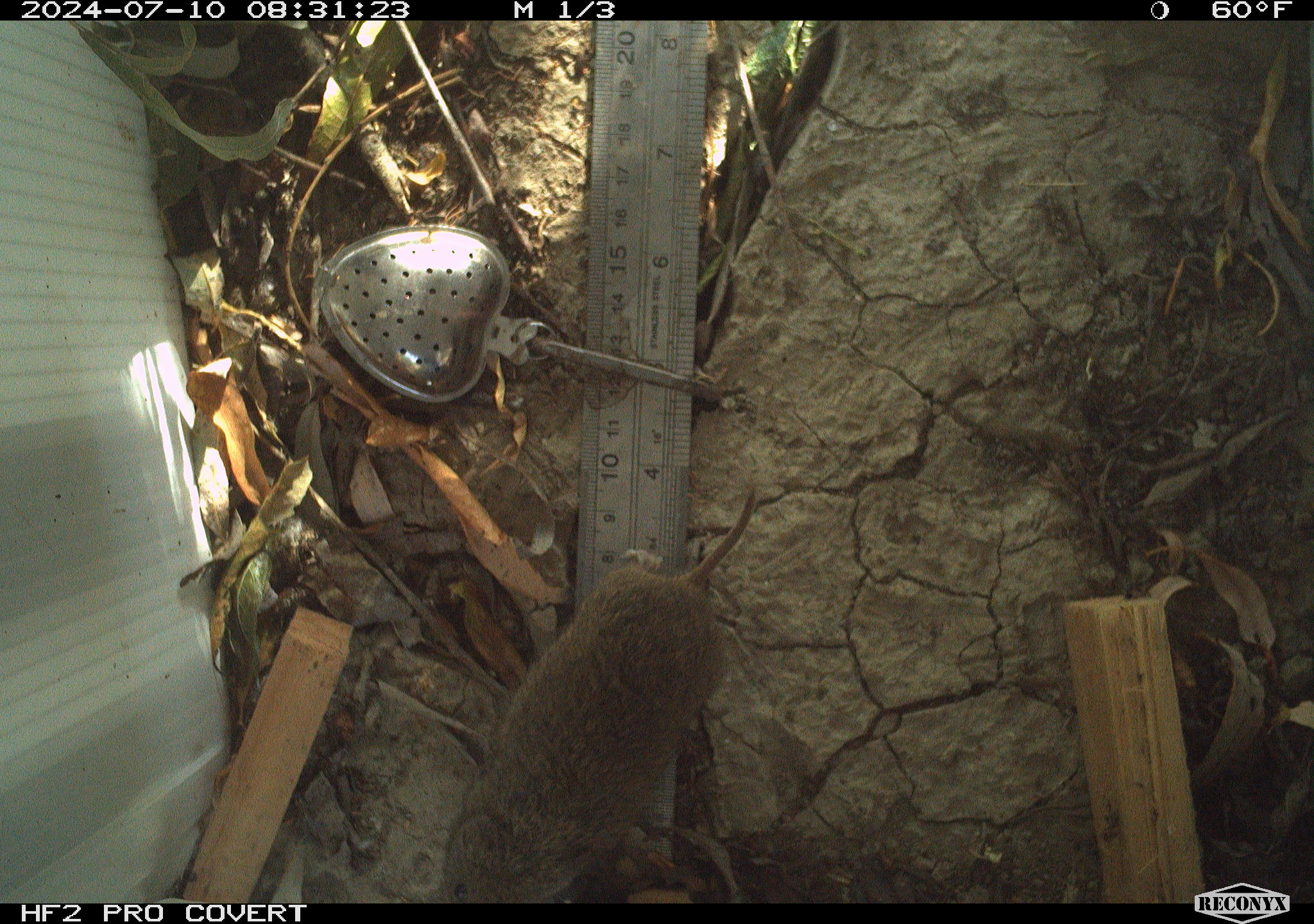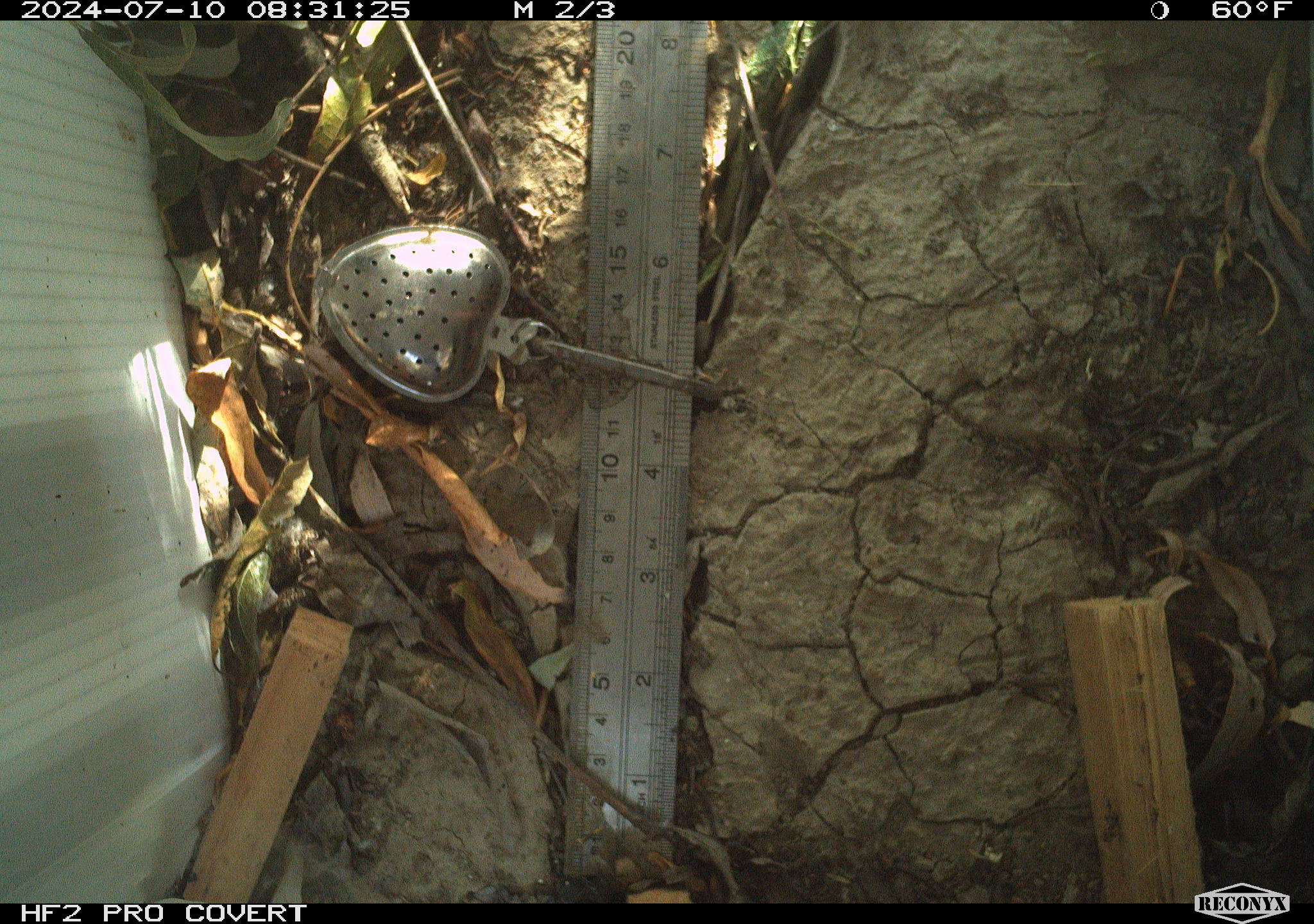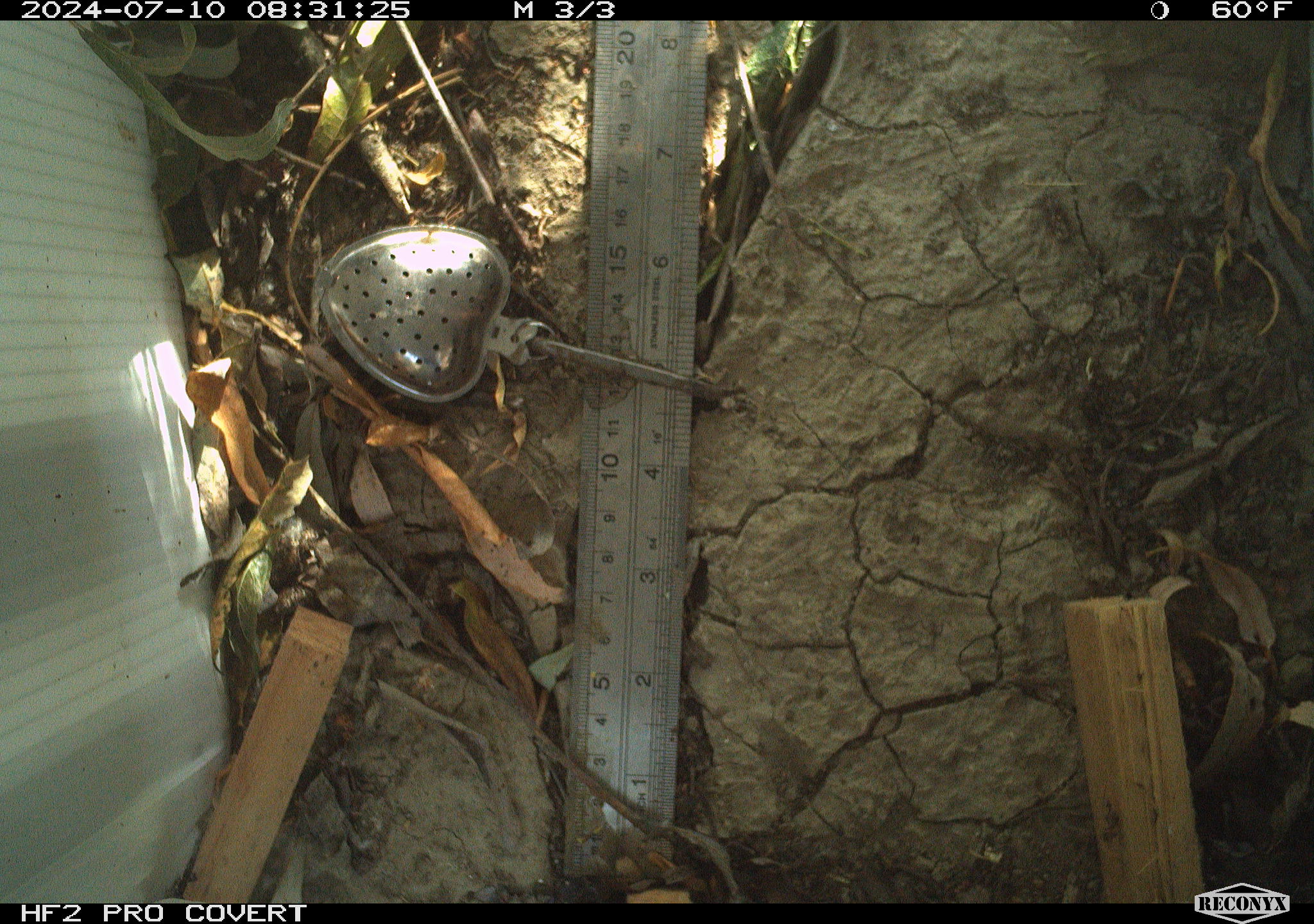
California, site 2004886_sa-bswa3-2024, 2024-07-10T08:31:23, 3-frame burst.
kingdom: Animalia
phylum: Chordata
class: Mammalia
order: Rodentia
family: Cricetidae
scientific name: Arvicolinae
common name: voles, lemmings, and muskrats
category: arvicolinae subfamily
Arvicolinae subfamily (voles, lemmings, and muskrats) (Arvicolinae).